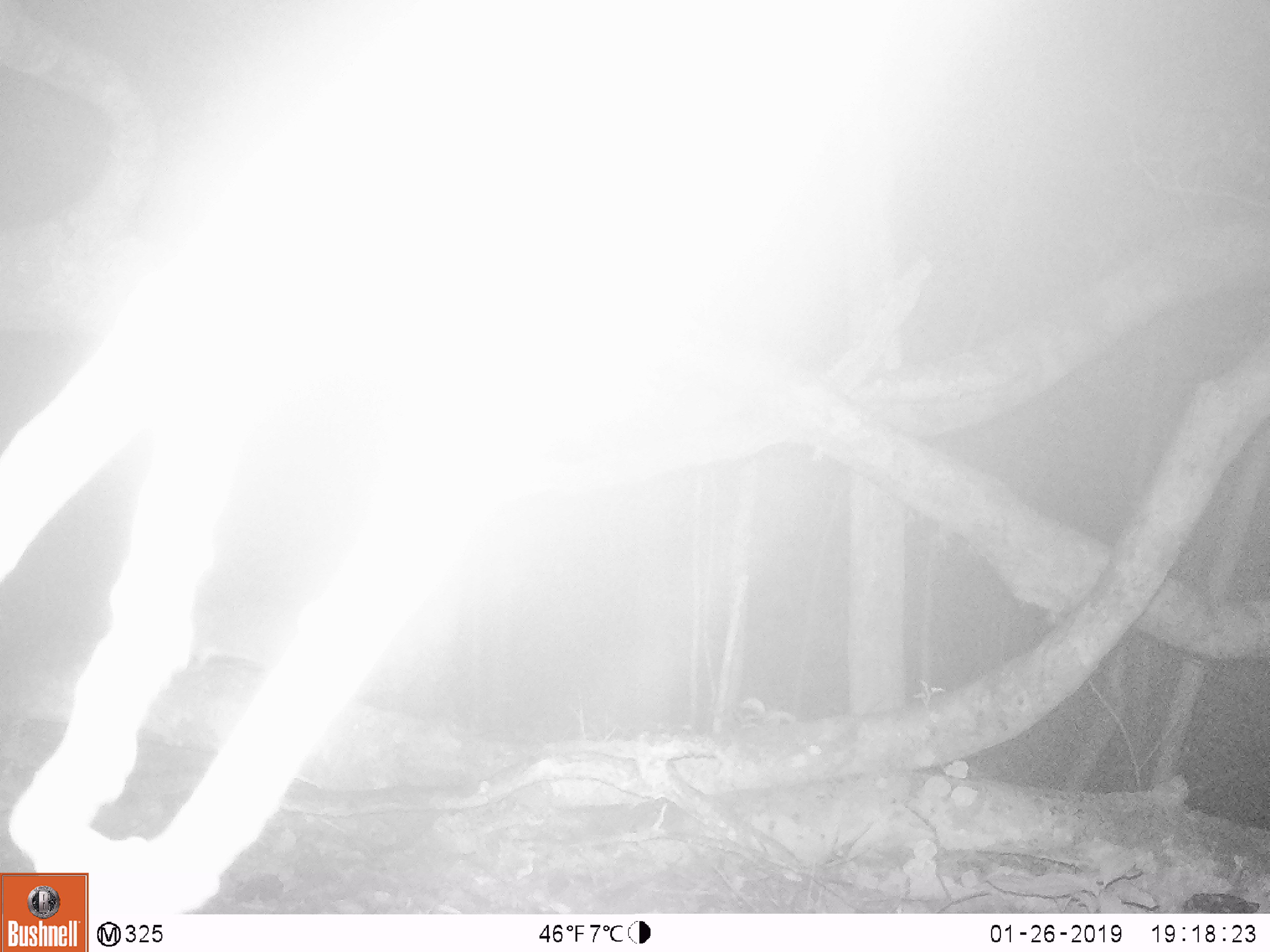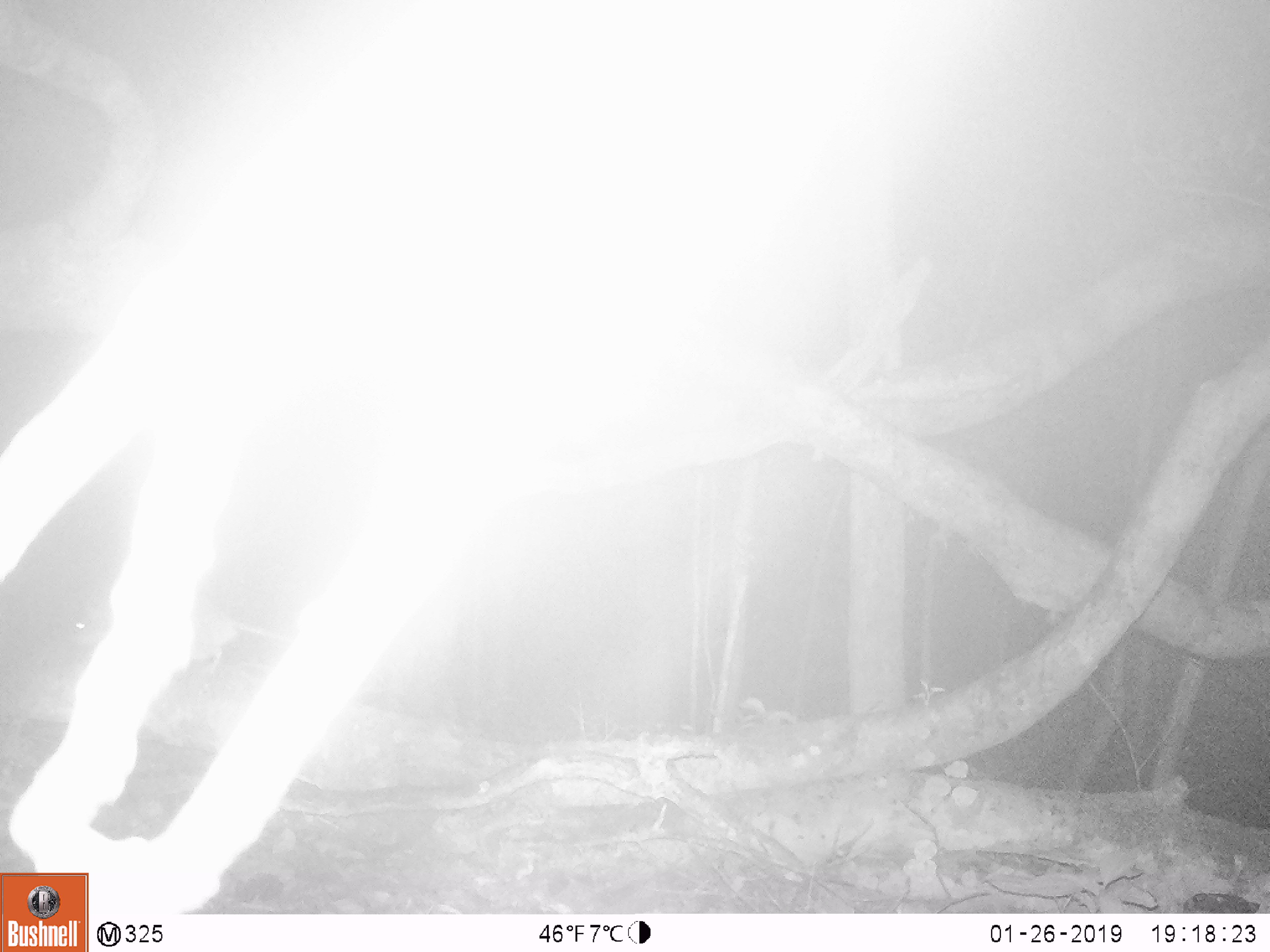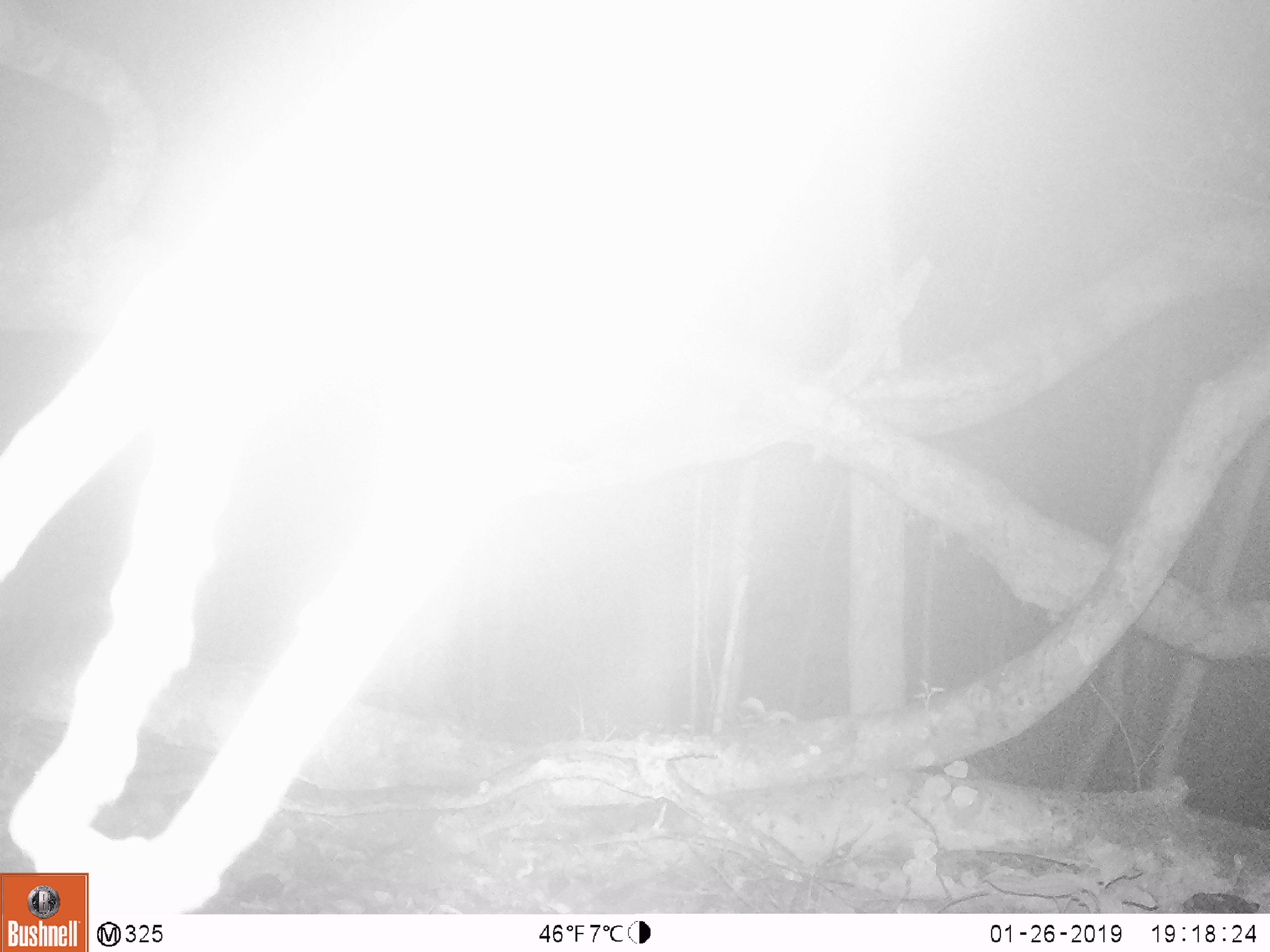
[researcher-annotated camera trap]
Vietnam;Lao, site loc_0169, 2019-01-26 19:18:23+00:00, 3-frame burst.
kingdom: Animalia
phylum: Chordata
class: Mammalia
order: Rodentia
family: Muridae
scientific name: Muridae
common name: old-world mice and rats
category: unidentified murid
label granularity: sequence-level